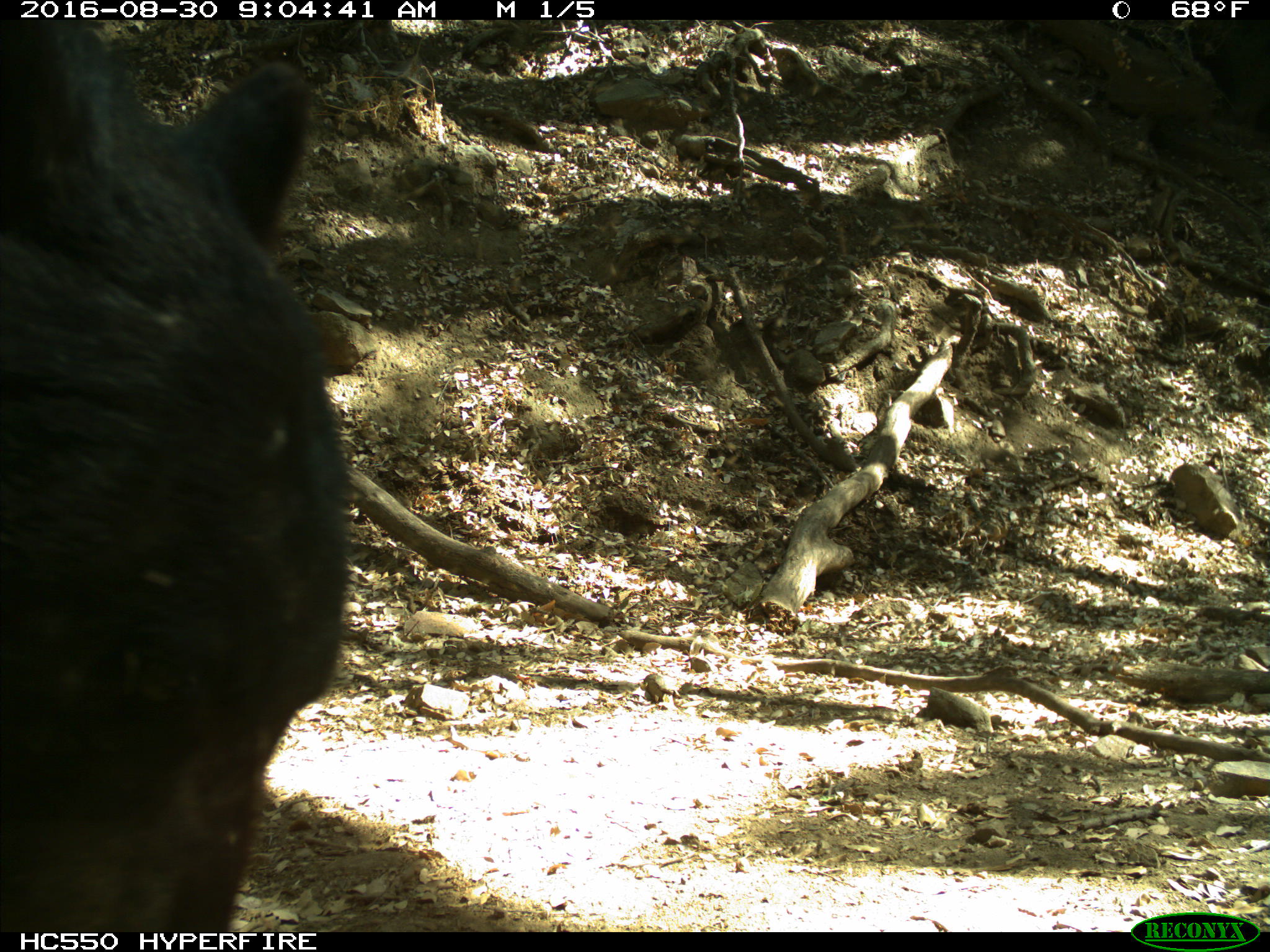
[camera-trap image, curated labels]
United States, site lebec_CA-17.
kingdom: Animalia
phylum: Chordata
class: Mammalia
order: Carnivora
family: Ursidae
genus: Ursus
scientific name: Ursus americanus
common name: american black bear